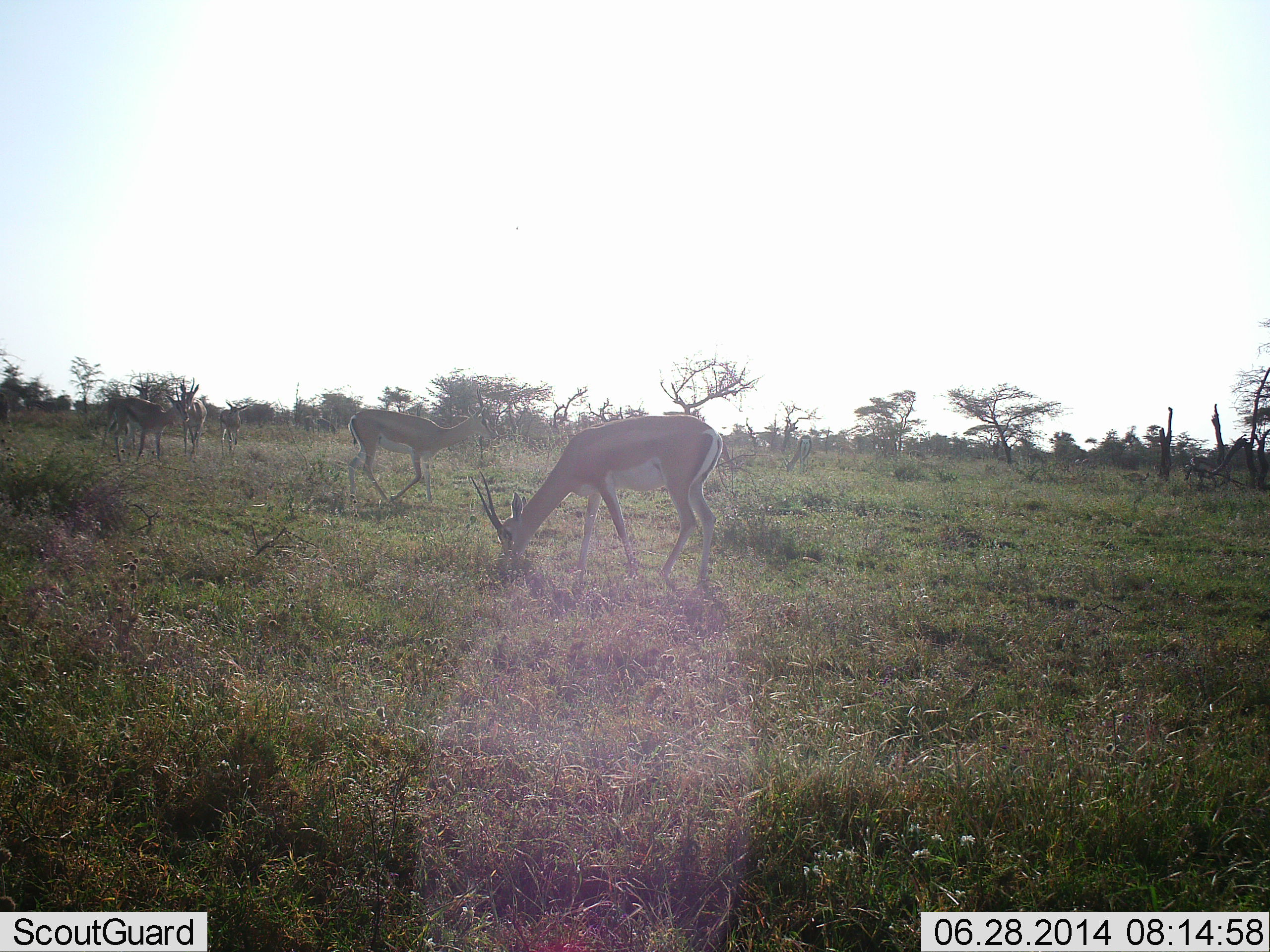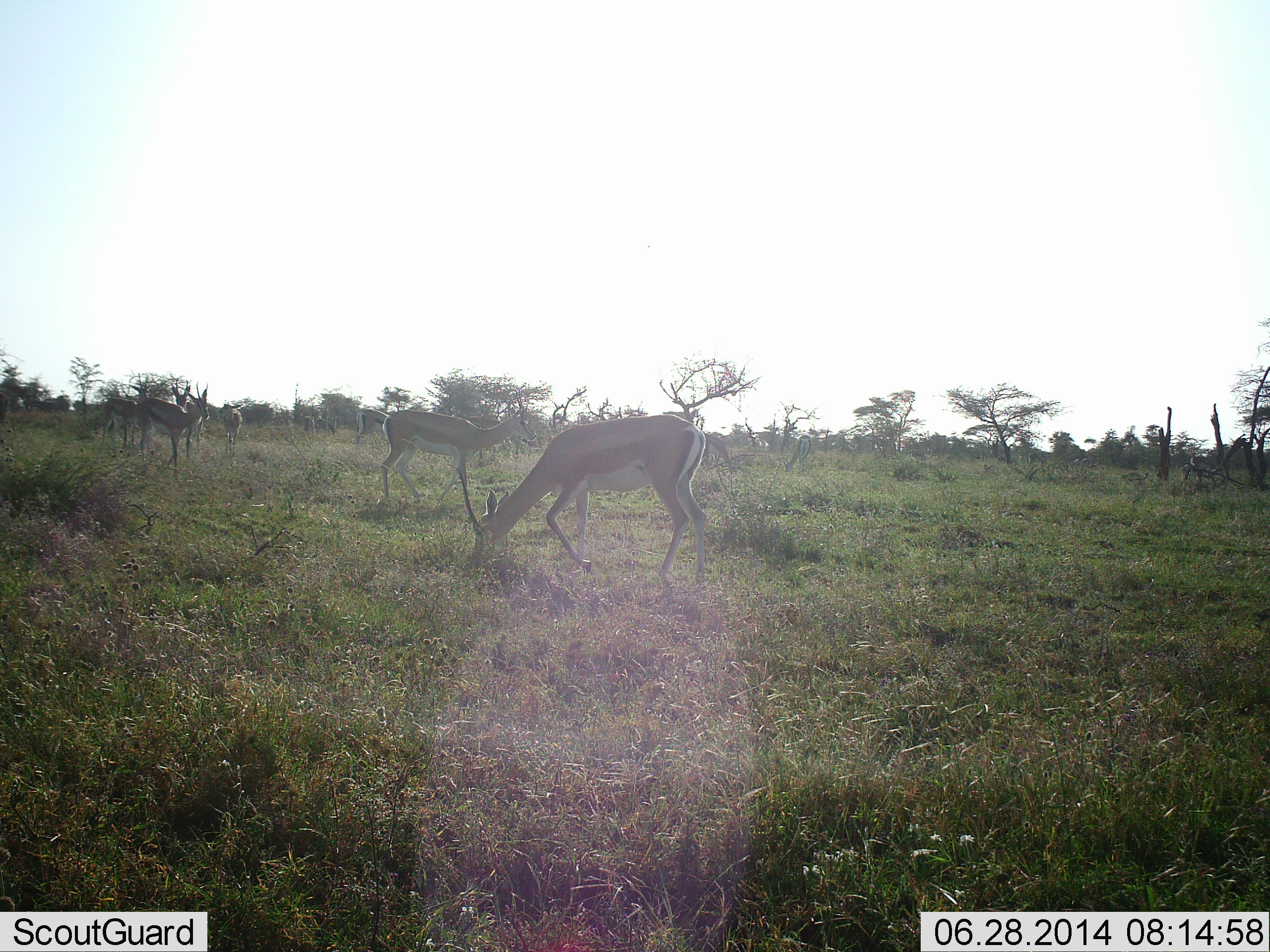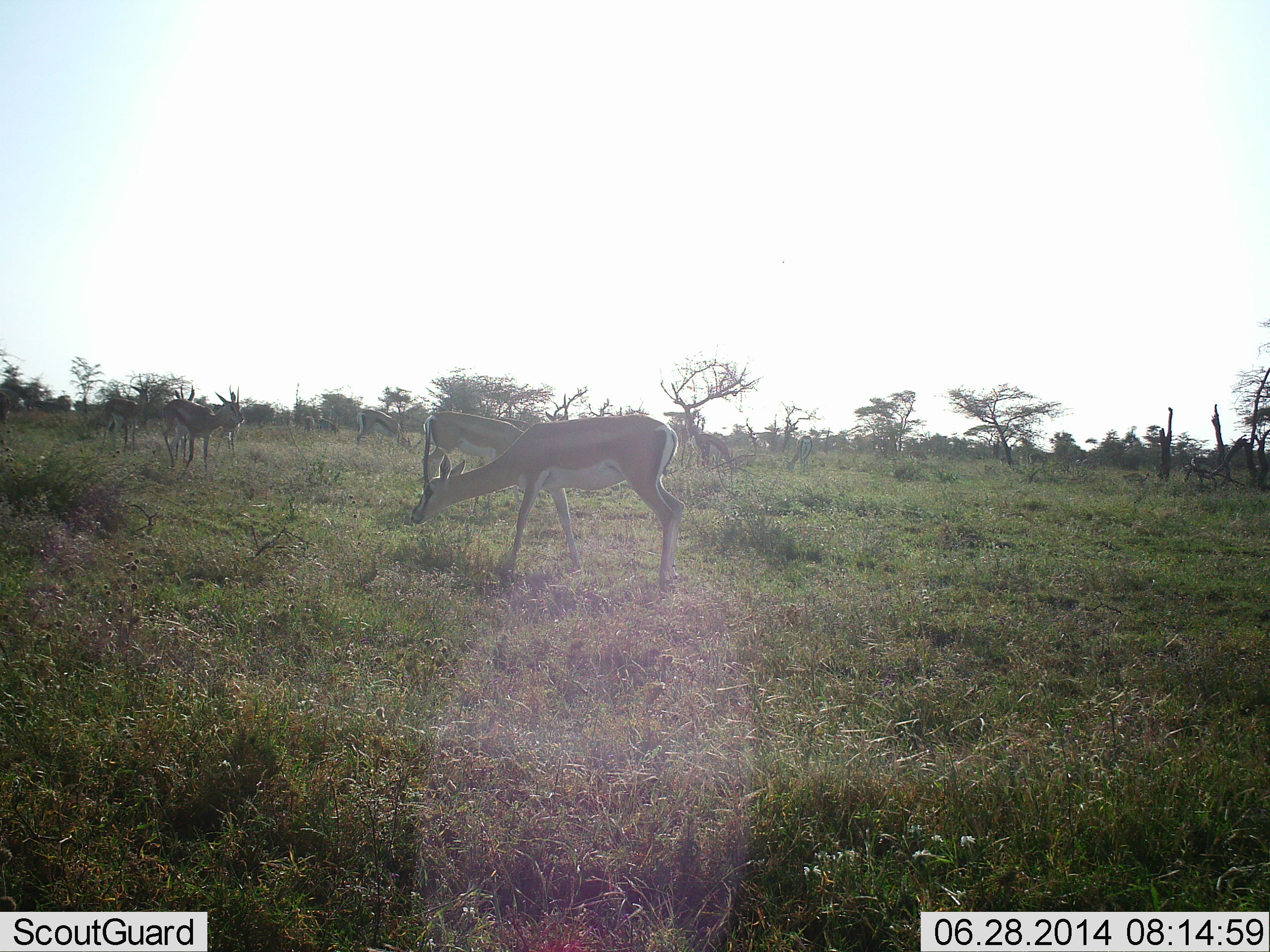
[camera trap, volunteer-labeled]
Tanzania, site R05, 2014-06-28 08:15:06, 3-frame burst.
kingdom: Animalia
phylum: Chordata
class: Mammalia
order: Artiodactyla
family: Bovidae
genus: Nanger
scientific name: Nanger granti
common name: grant's gazelle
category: gazellegrants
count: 6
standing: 50%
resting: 10%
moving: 60%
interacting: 0%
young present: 0%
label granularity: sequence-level